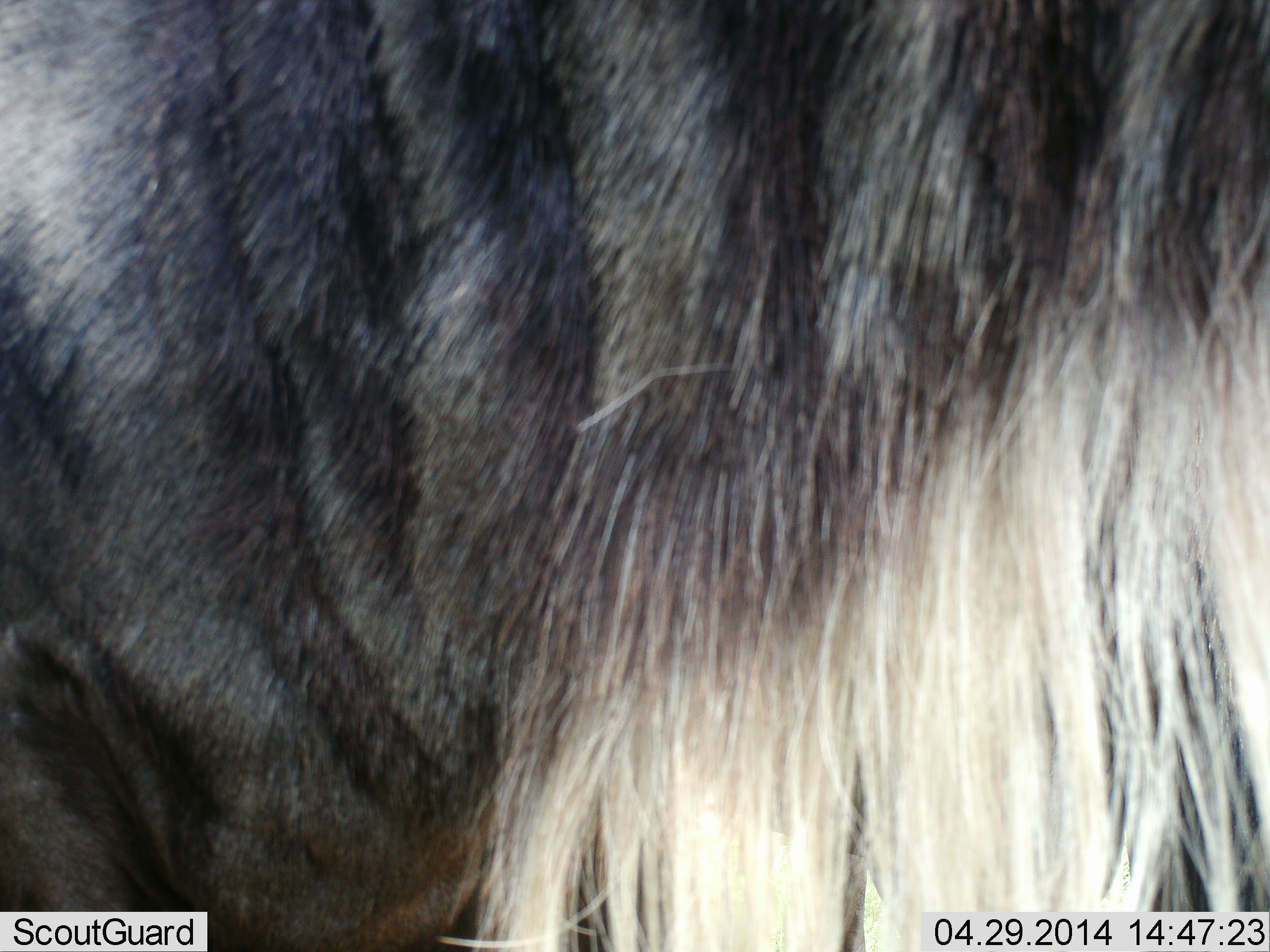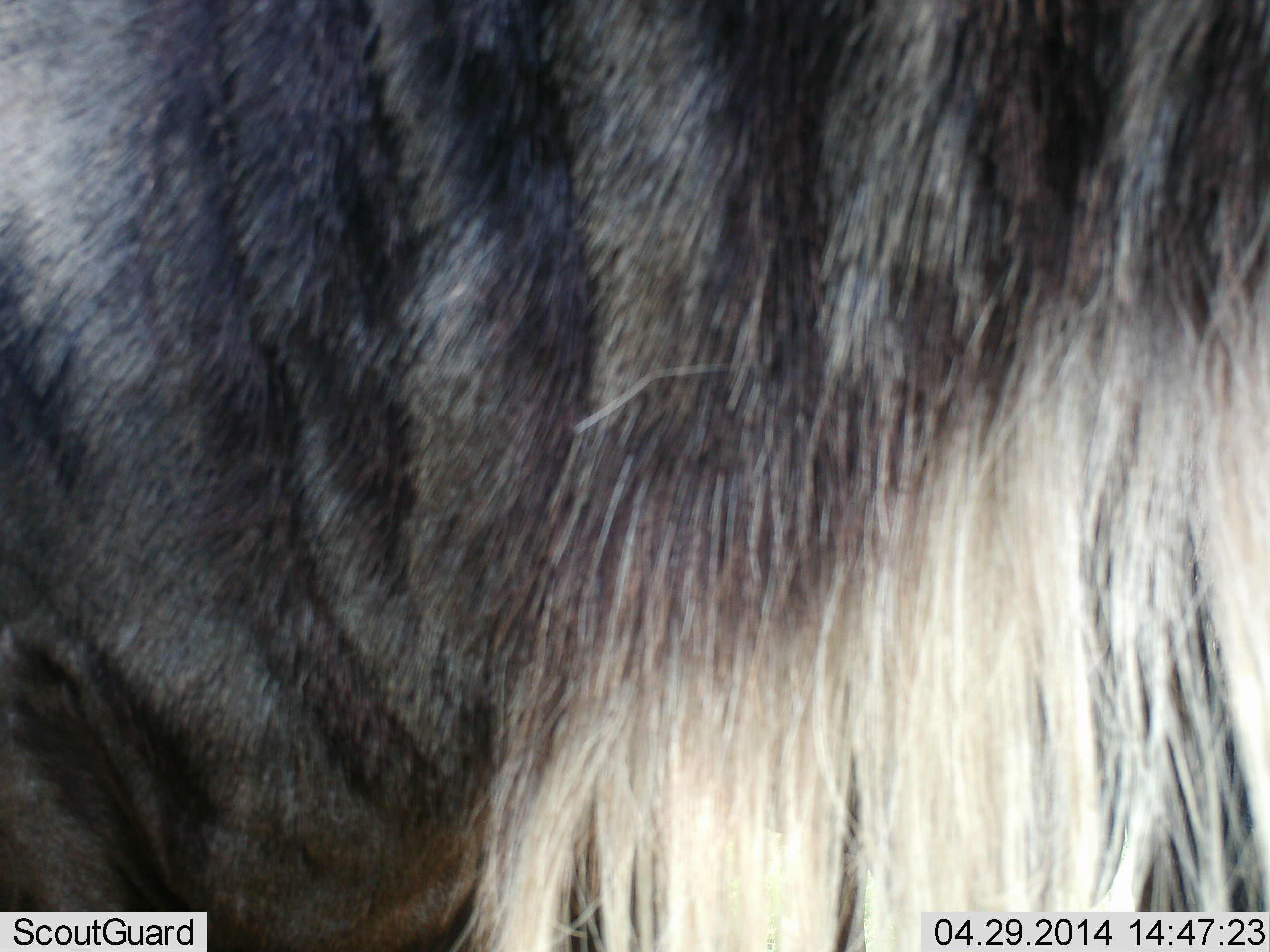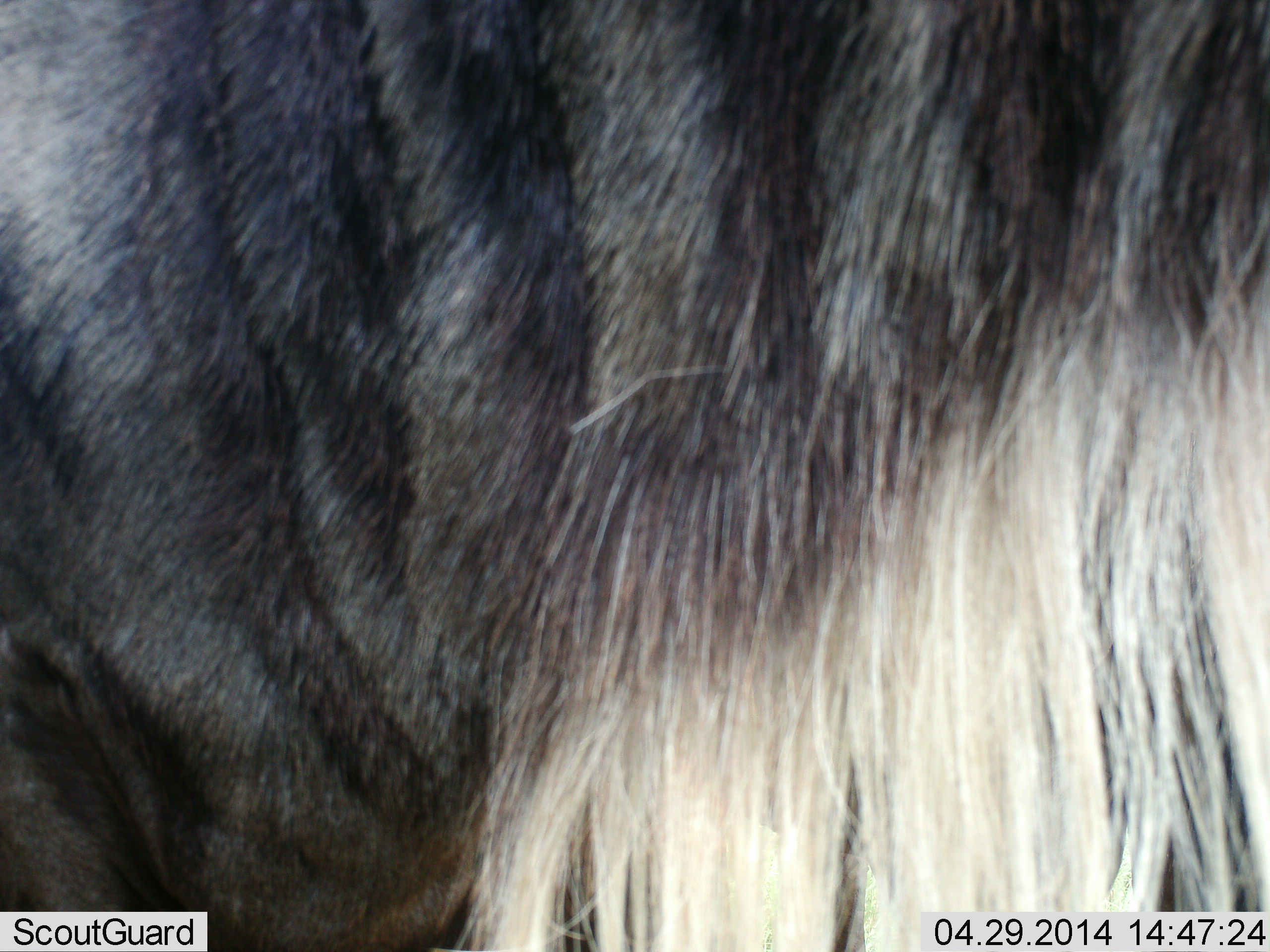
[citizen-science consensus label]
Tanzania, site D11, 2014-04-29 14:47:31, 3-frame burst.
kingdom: Animalia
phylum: Chordata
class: Mammalia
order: Artiodactyla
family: Bovidae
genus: Connochaetes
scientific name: Connochaetes taurinus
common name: blue wildebeest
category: wildebeest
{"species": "wildebeest (blue wildebeest) (Connochaetes taurinus)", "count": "1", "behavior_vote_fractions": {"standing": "90%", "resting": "0%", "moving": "0%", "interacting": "10%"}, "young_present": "0%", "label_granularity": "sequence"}